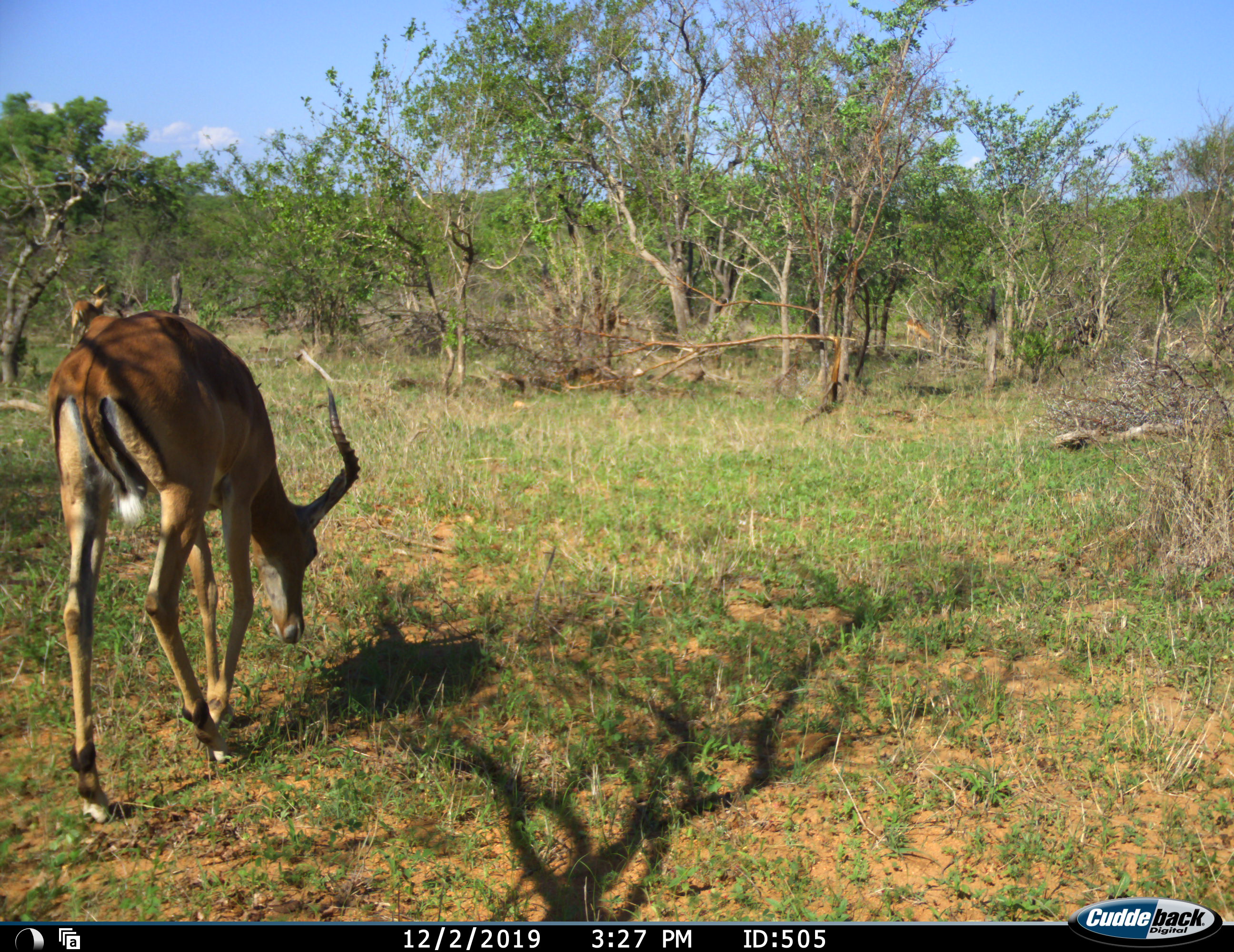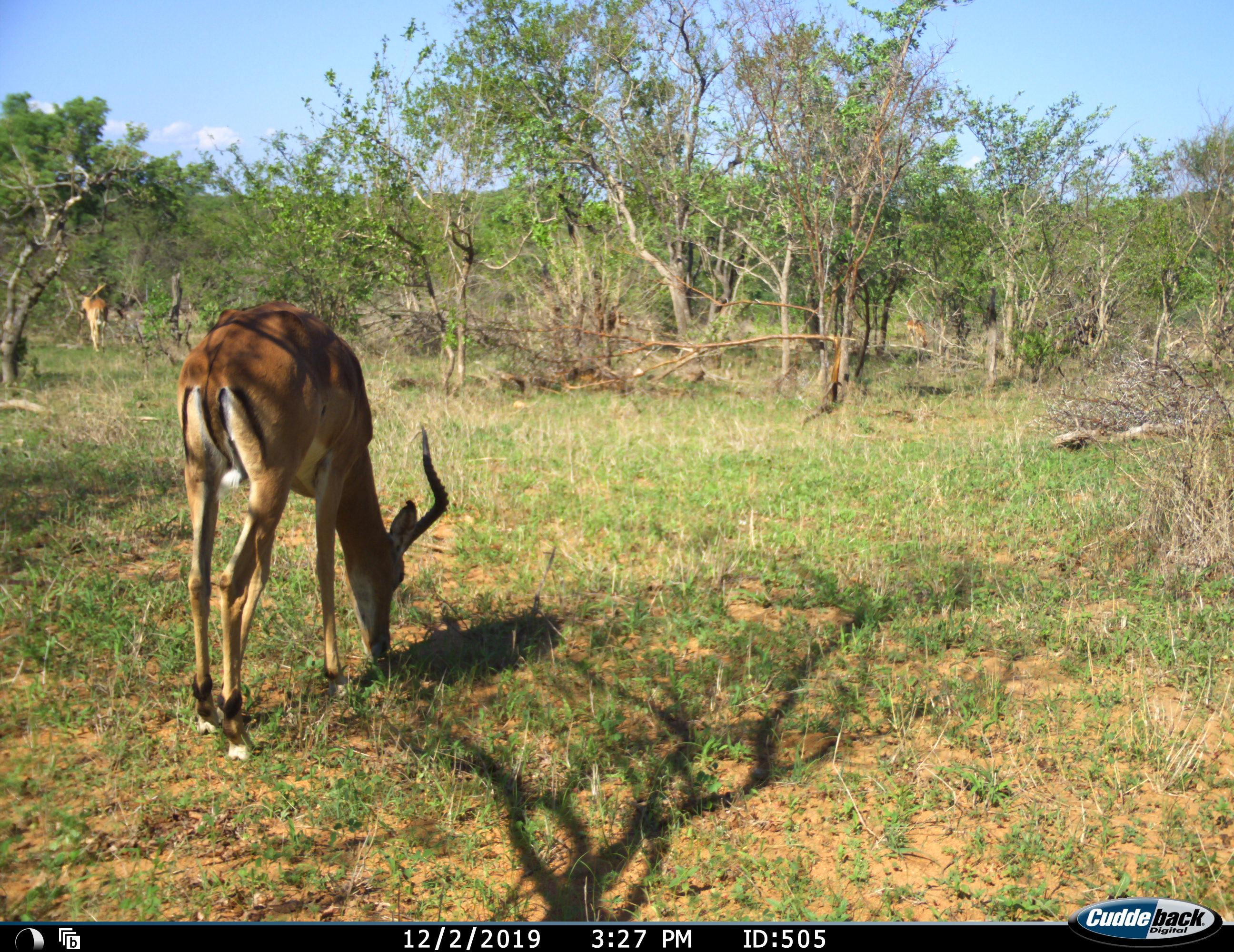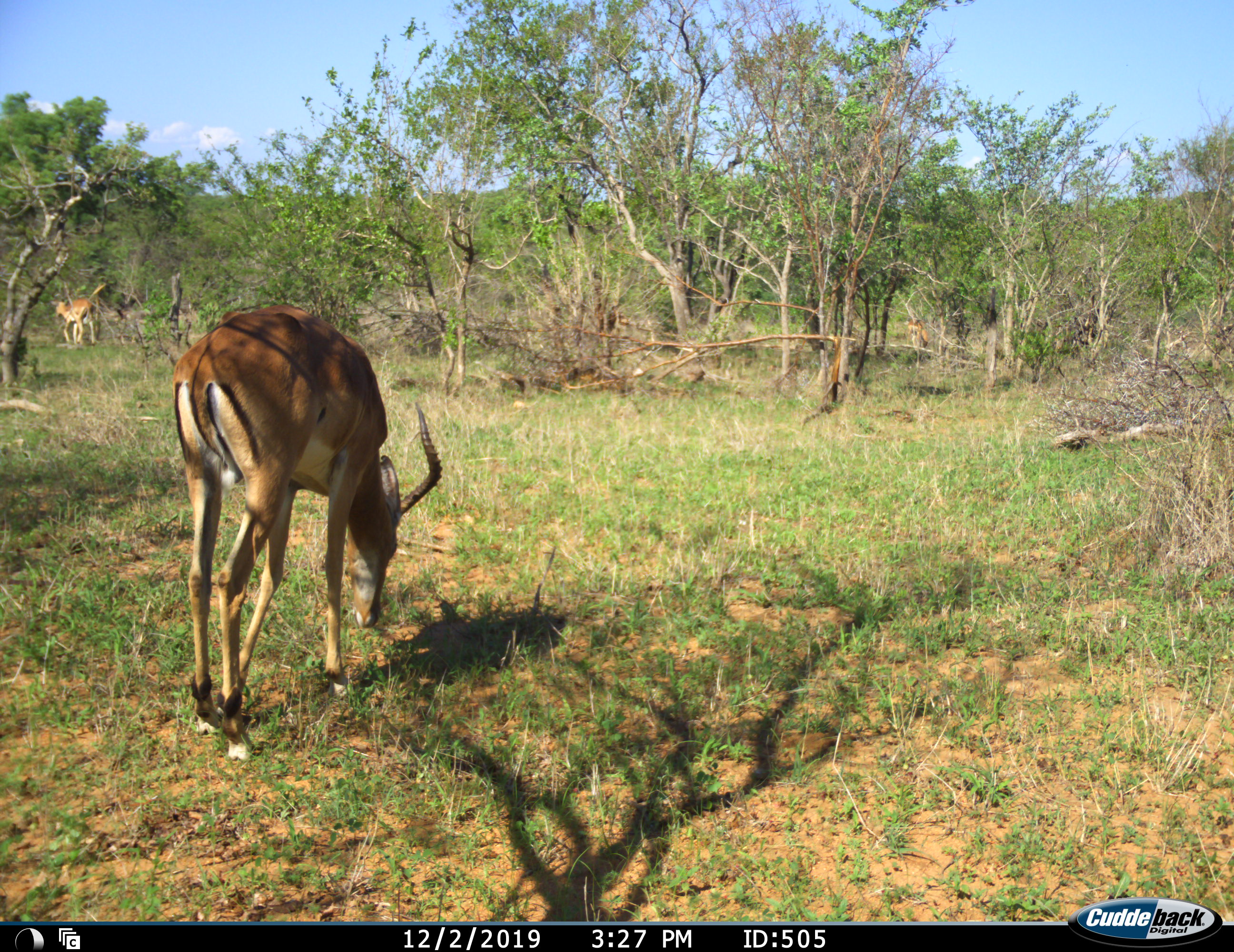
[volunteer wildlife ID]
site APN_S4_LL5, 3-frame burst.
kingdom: Animalia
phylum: Chordata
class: Mammalia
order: Artiodactyla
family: Bovidae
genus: Aepyceros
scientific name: Aepyceros melampus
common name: impala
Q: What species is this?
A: Impala (Aepyceros melampus).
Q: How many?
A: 2.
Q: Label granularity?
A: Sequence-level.